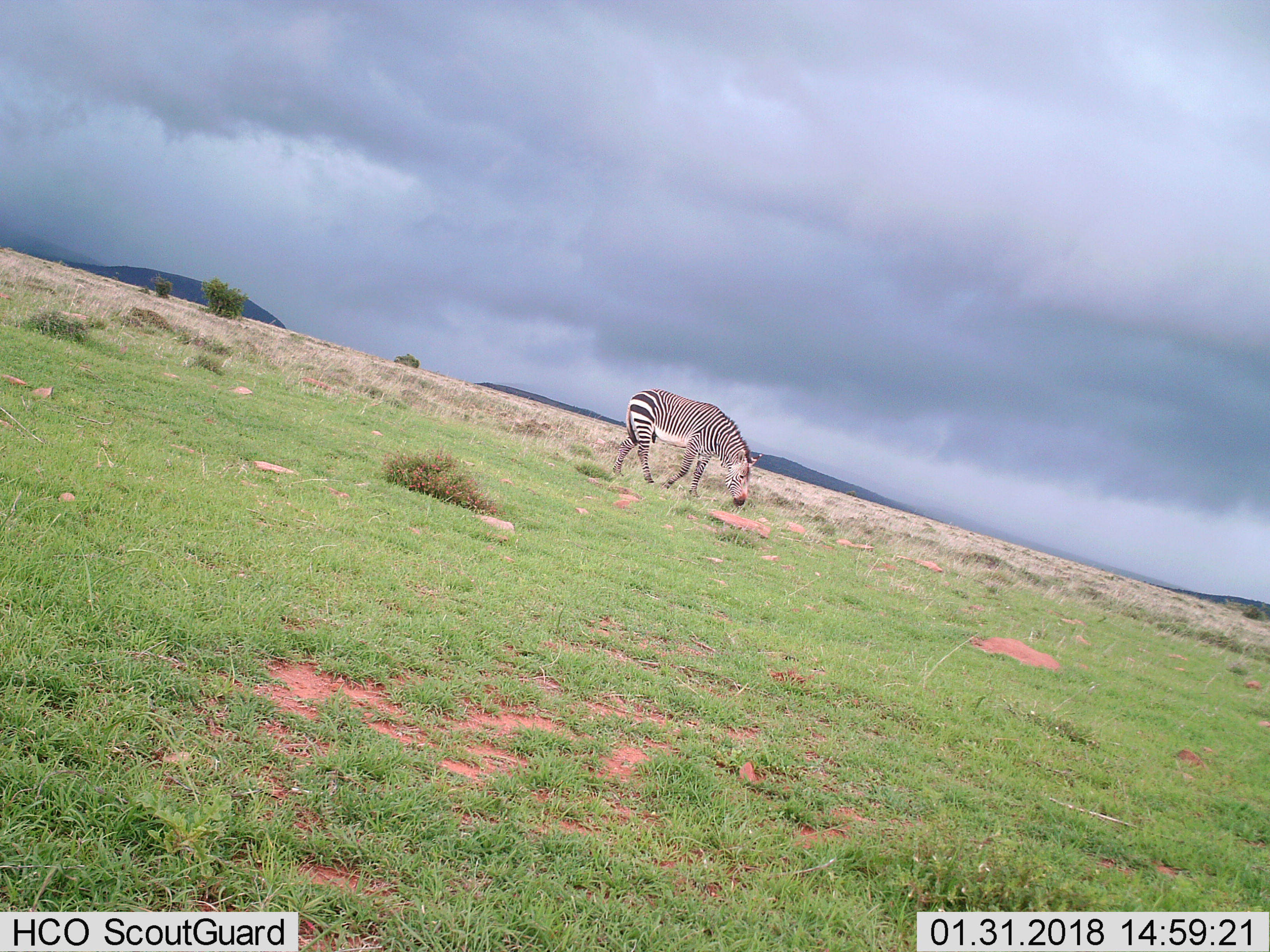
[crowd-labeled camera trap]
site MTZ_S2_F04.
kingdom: Animalia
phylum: Chordata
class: Mammalia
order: Perissodactyla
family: Equidae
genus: Equus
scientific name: Equus zebra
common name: mountain zebra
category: zebramountain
Zebramountain (mountain zebra) (Equus zebra), count 1. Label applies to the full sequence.